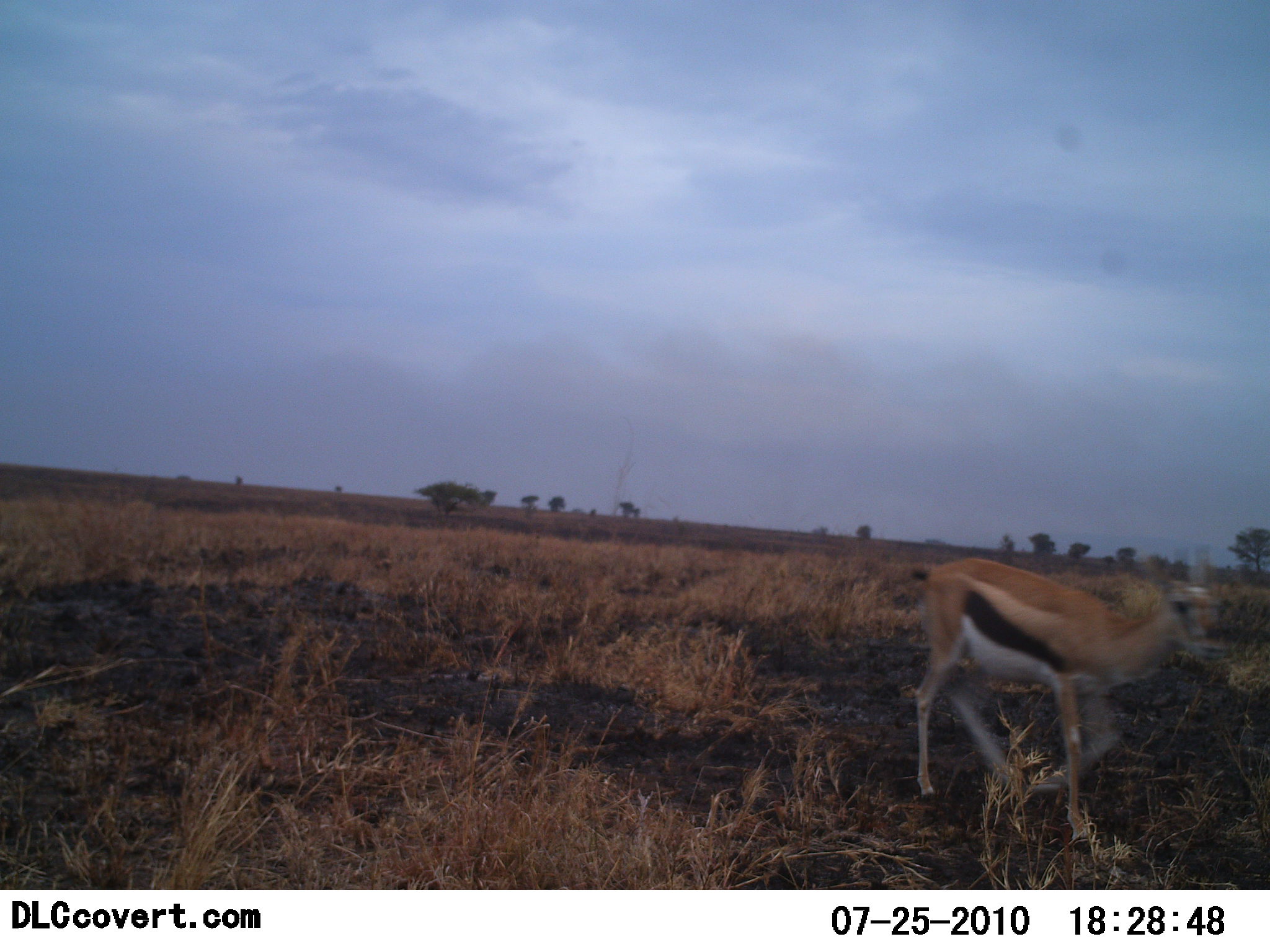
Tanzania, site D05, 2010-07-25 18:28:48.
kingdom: Animalia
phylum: Chordata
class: Mammalia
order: Artiodactyla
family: Bovidae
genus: Eudorcas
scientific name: Eudorcas thomsonii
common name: thomson's gazelle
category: gazellethomsons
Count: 1.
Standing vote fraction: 5%.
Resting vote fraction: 0%.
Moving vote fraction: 95%.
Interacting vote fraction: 0%.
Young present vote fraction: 0%.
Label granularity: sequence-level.